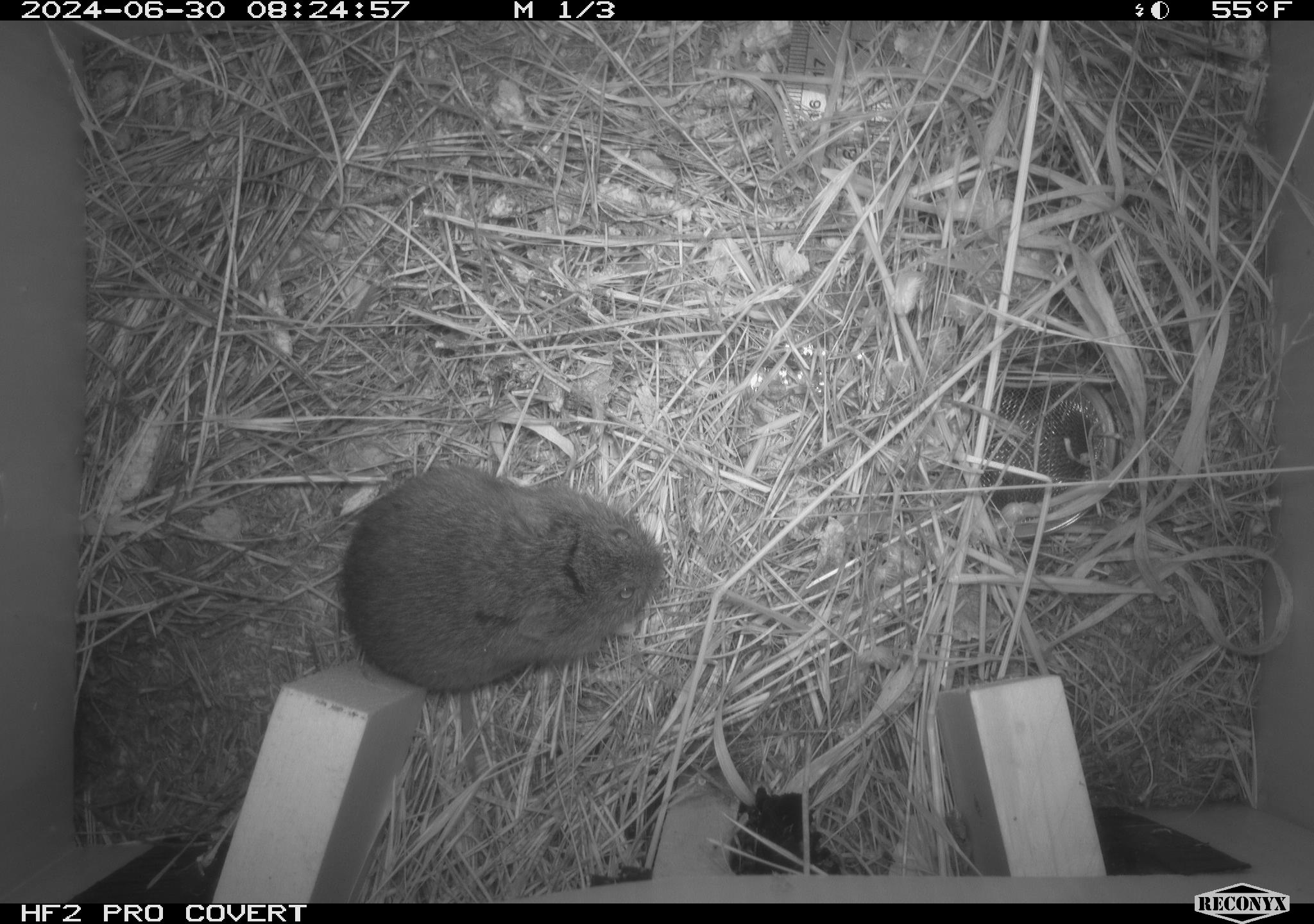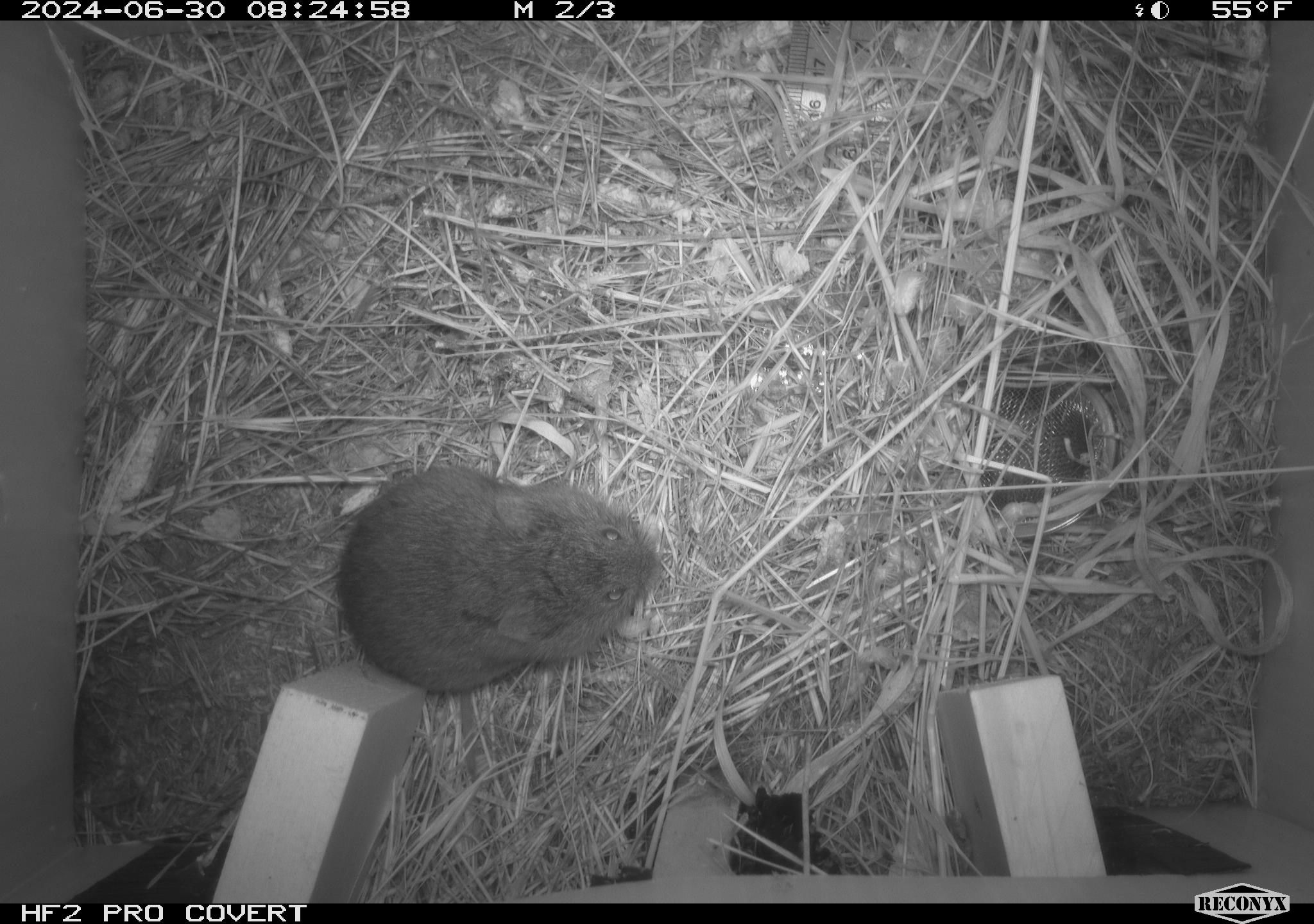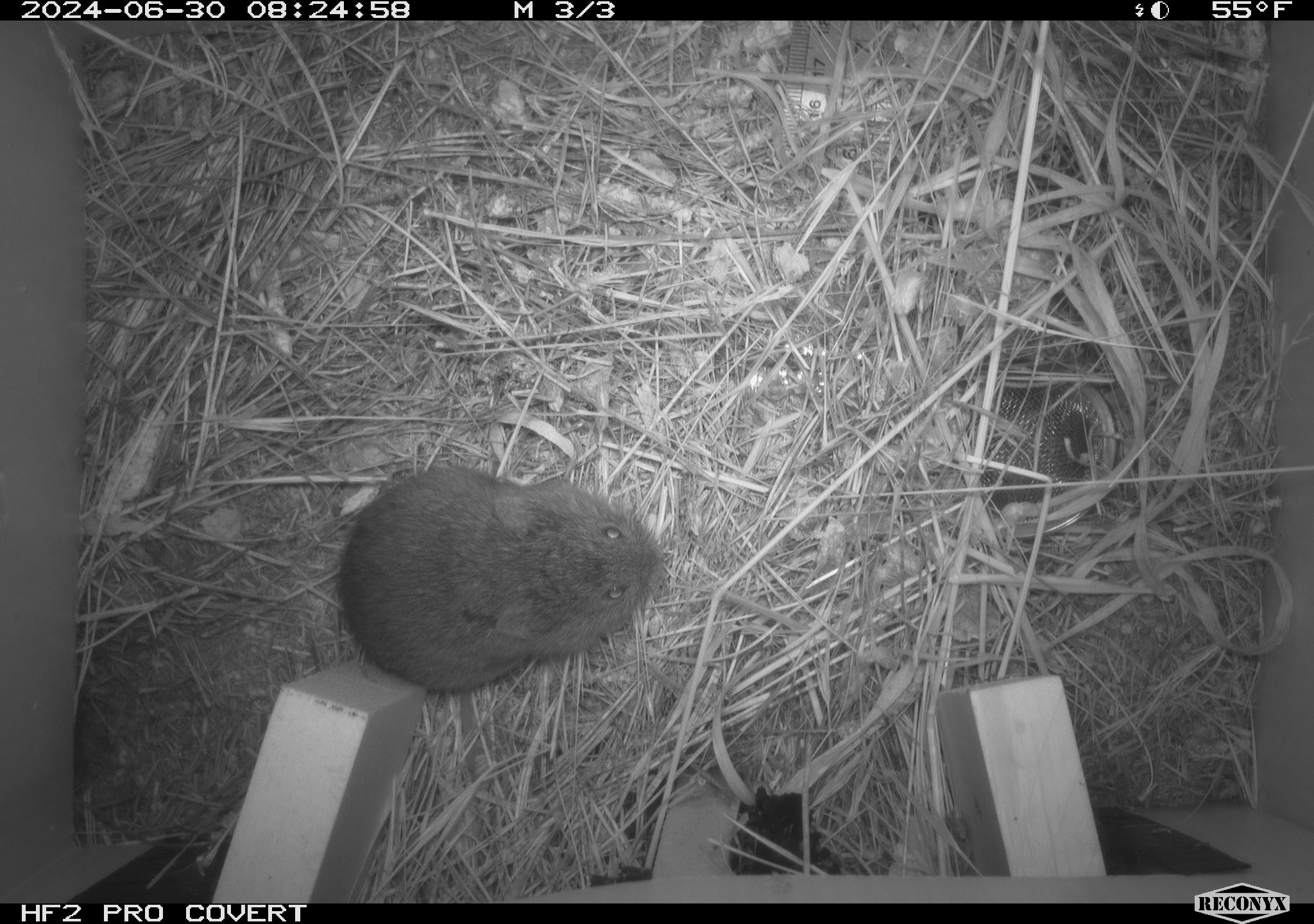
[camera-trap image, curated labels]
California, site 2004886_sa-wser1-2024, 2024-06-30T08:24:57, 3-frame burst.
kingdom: Animalia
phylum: Chordata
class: Mammalia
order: Rodentia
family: Cricetidae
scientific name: Arvicolinae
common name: voles, lemmings, and muskrats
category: arvicolinae subfamily